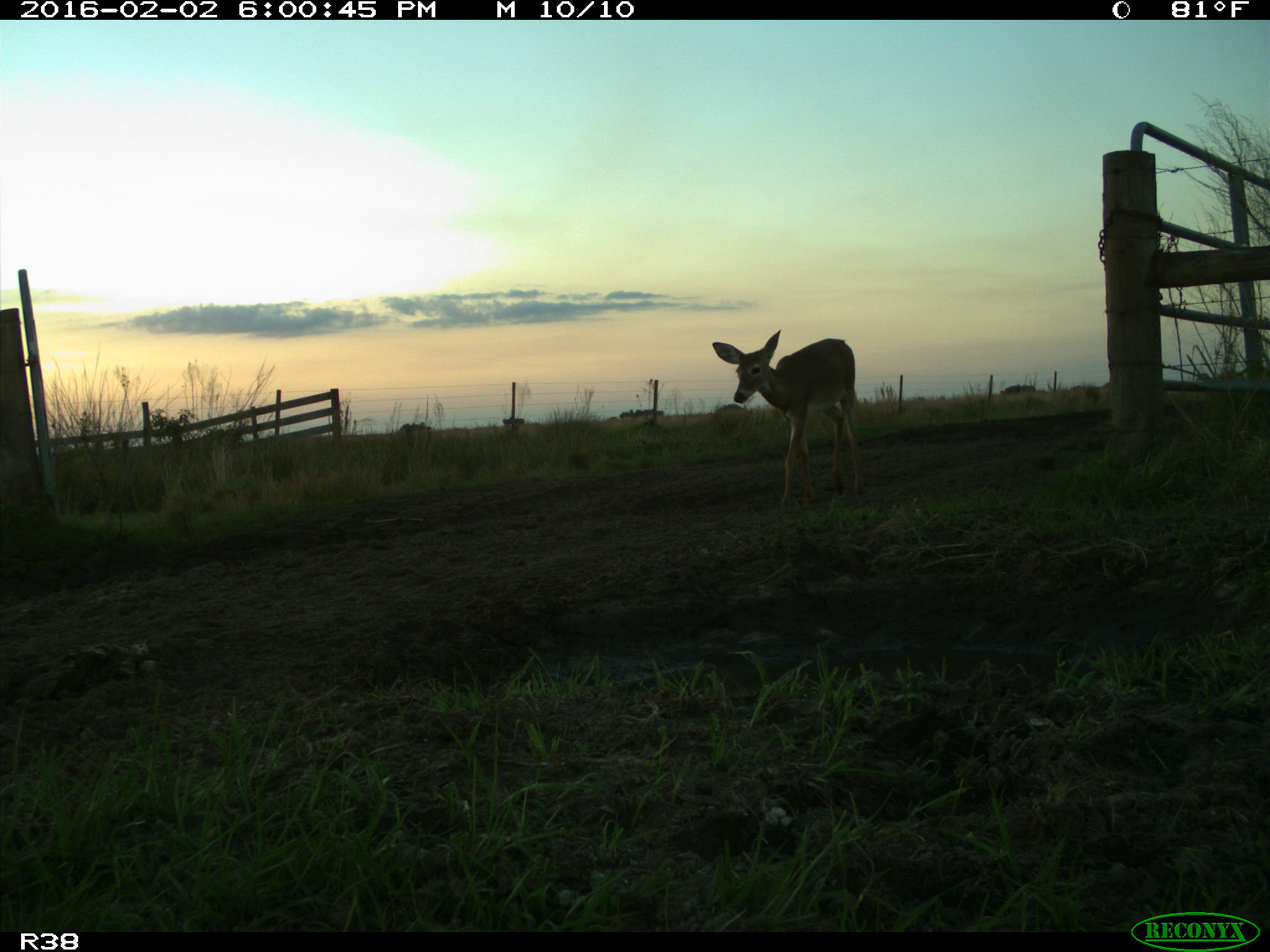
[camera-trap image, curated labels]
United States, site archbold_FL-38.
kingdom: Animalia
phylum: Chordata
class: Mammalia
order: Artiodactyla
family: Cervidae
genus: Odocoileus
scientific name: Odocoileus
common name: deer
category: unidentified deer